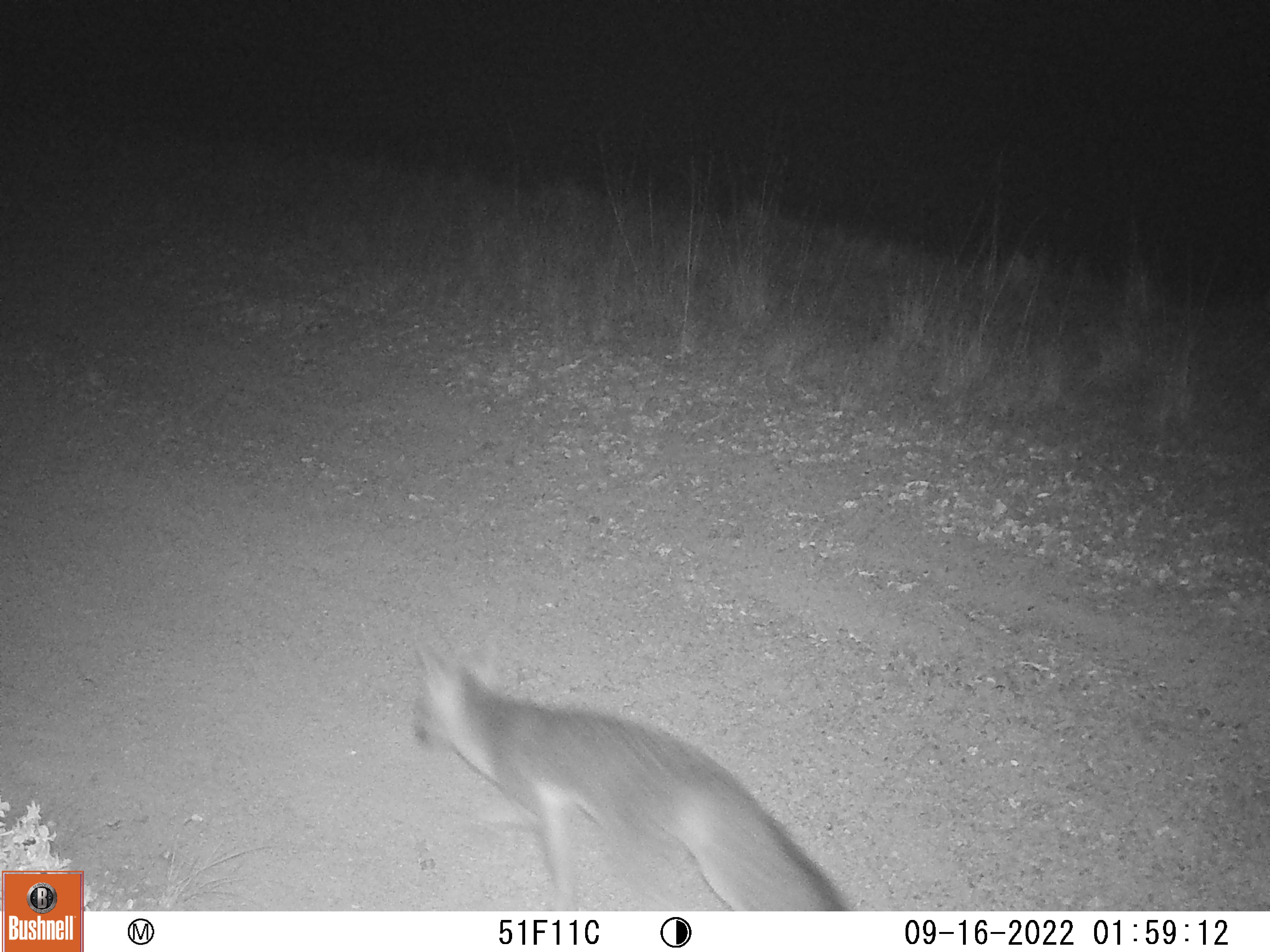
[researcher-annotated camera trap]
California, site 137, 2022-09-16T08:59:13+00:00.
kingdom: Animalia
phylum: Chordata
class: Mammalia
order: Carnivora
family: Canidae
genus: Urocyon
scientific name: Urocyon cinereoargenteus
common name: gray fox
Gray fox (Urocyon cinereoargenteus).